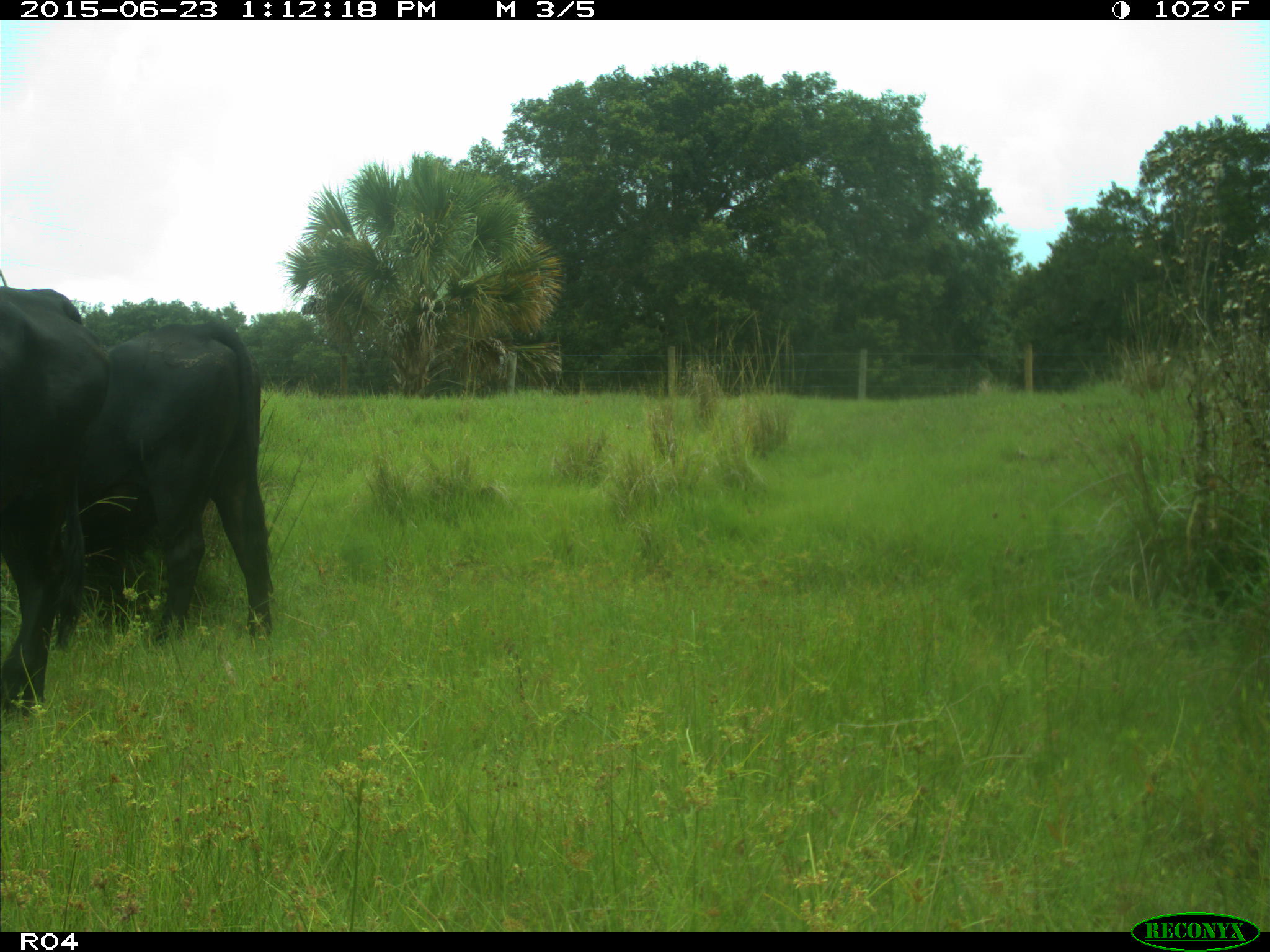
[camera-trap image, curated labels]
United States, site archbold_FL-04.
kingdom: Animalia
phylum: Chordata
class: Mammalia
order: Artiodactyla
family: Bovidae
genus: Bos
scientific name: Bos taurus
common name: domestic cow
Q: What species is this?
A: Bos taurus (domestic cow).